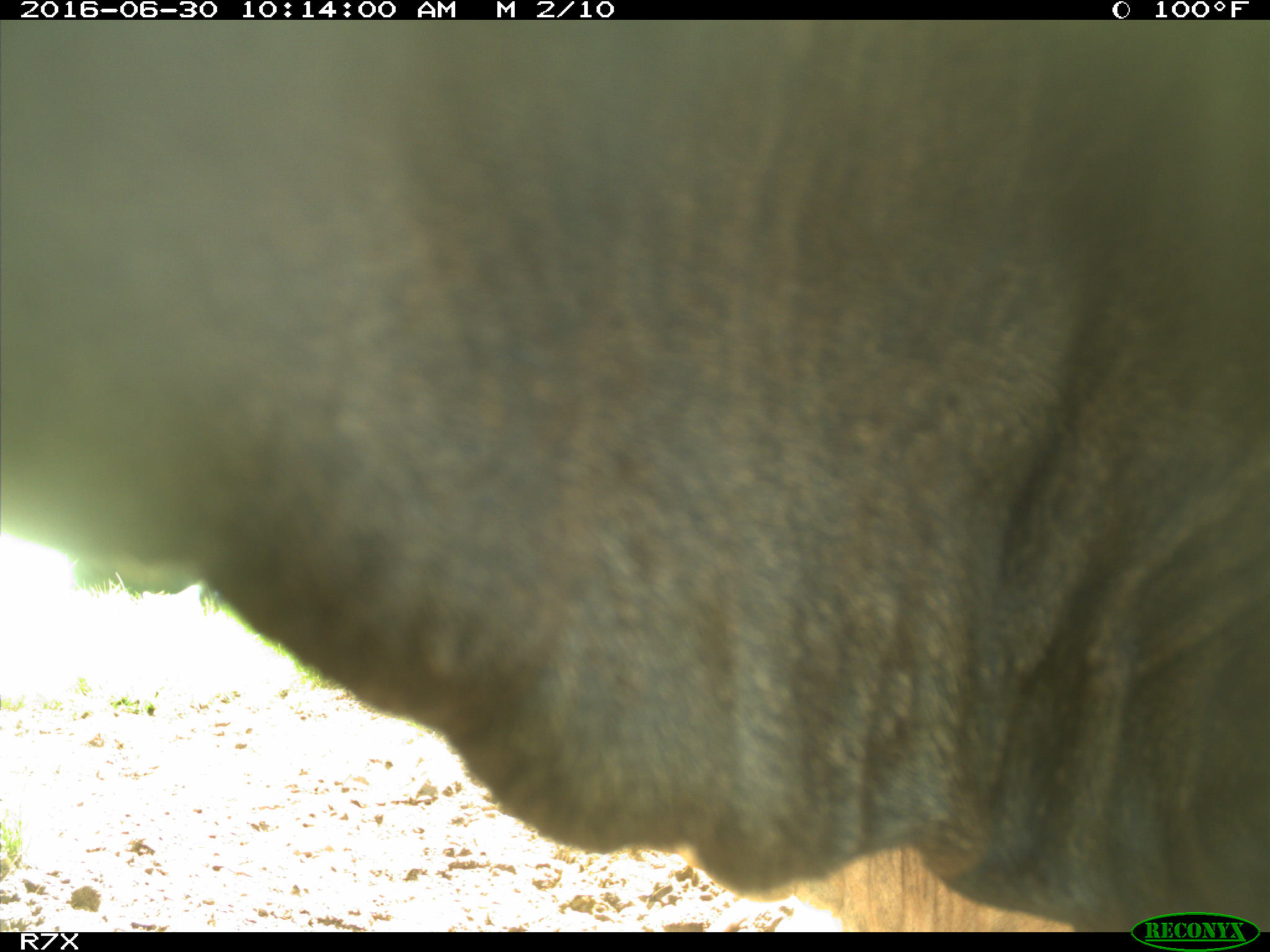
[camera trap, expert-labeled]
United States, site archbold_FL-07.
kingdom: Animalia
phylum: Chordata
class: Mammalia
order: Artiodactyla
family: Bovidae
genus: Bos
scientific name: Bos taurus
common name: domestic cow